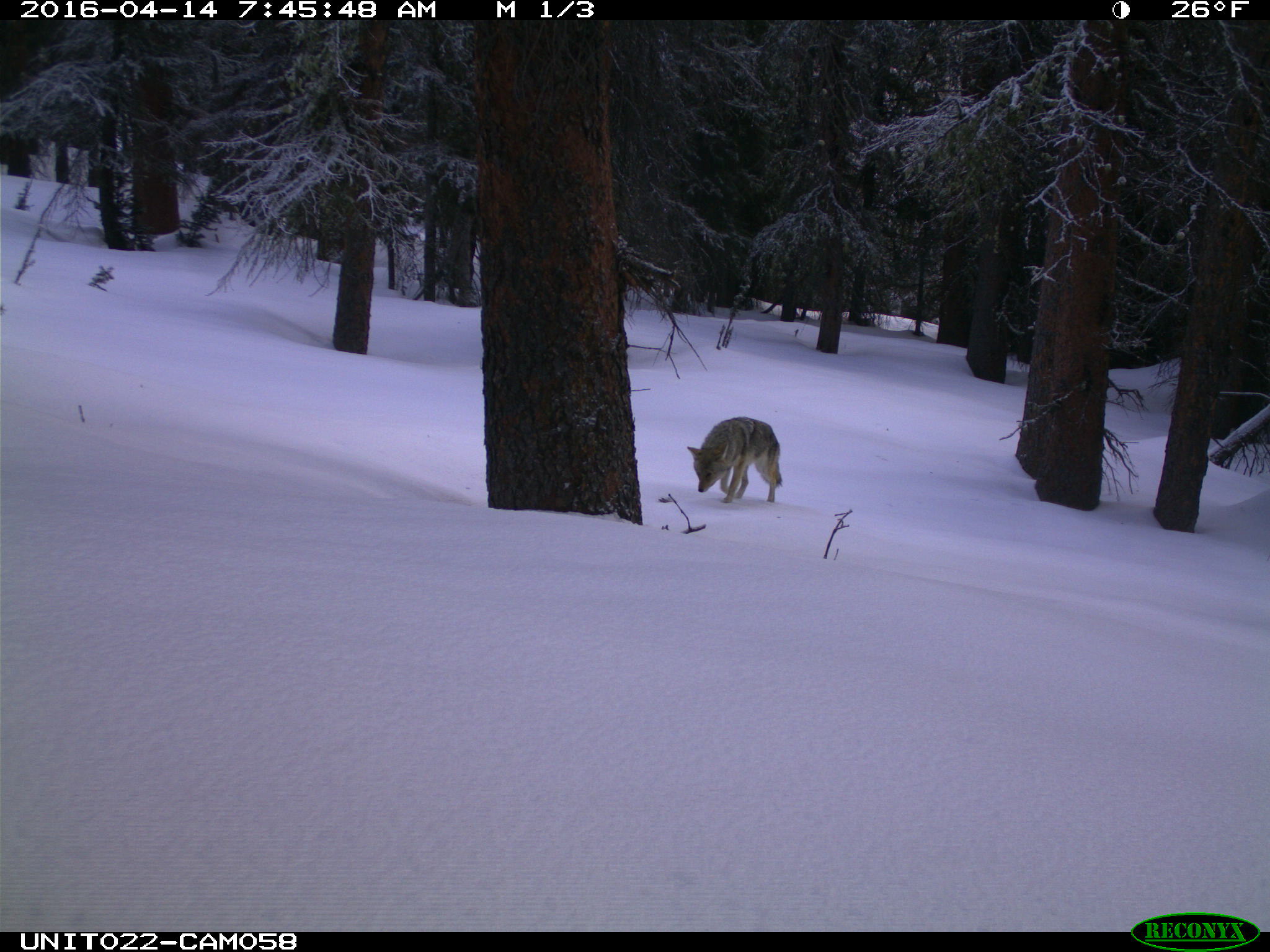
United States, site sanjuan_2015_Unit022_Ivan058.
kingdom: Animalia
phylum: Chordata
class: Mammalia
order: Carnivora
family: Canidae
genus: Canis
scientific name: Canis latrans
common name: coyote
Canis latrans (coyote).